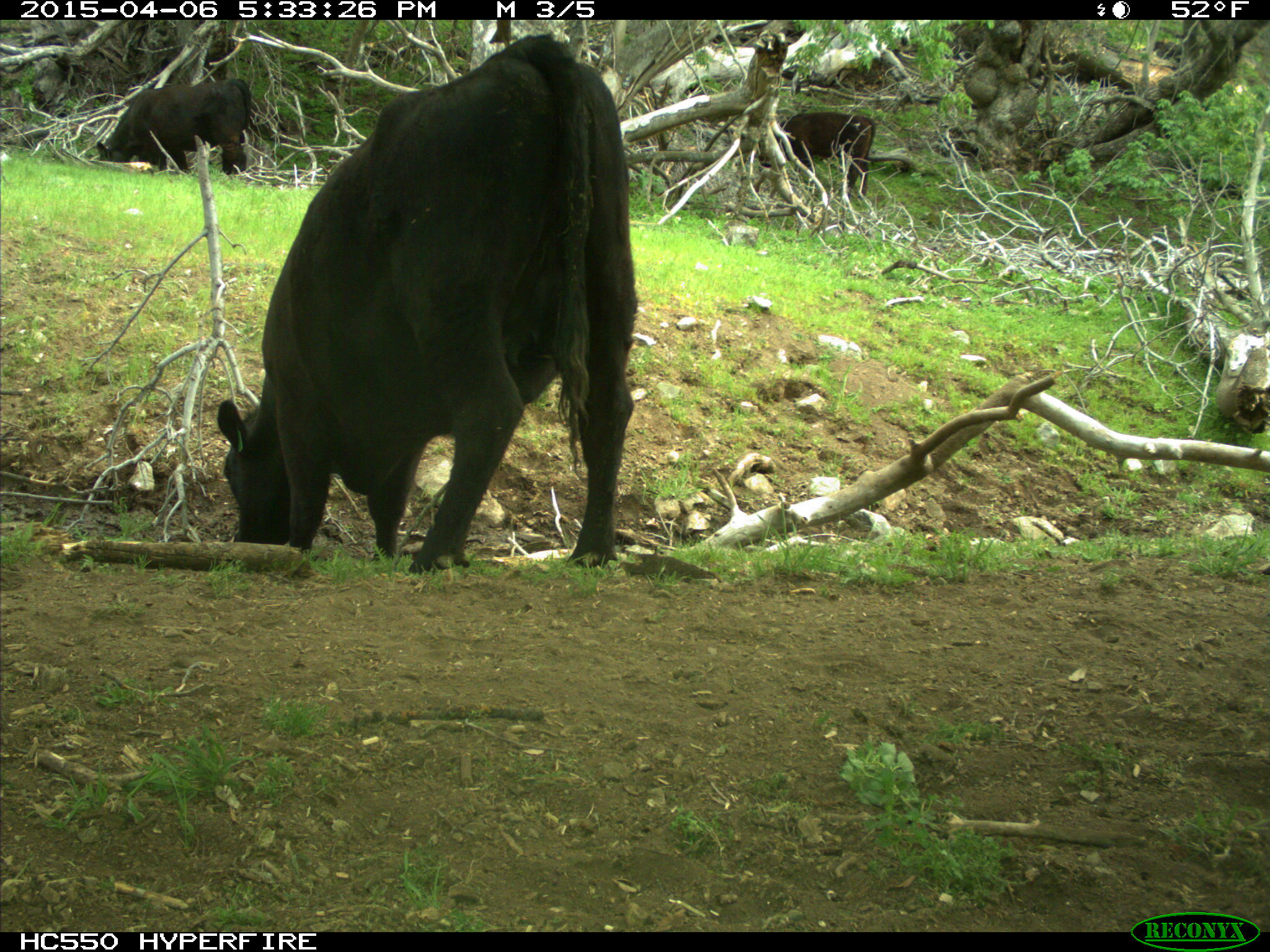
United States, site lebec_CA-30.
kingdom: Animalia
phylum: Chordata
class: Mammalia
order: Artiodactyla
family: Bovidae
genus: Bos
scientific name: Bos taurus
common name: domestic cow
Bos taurus (domestic cow).